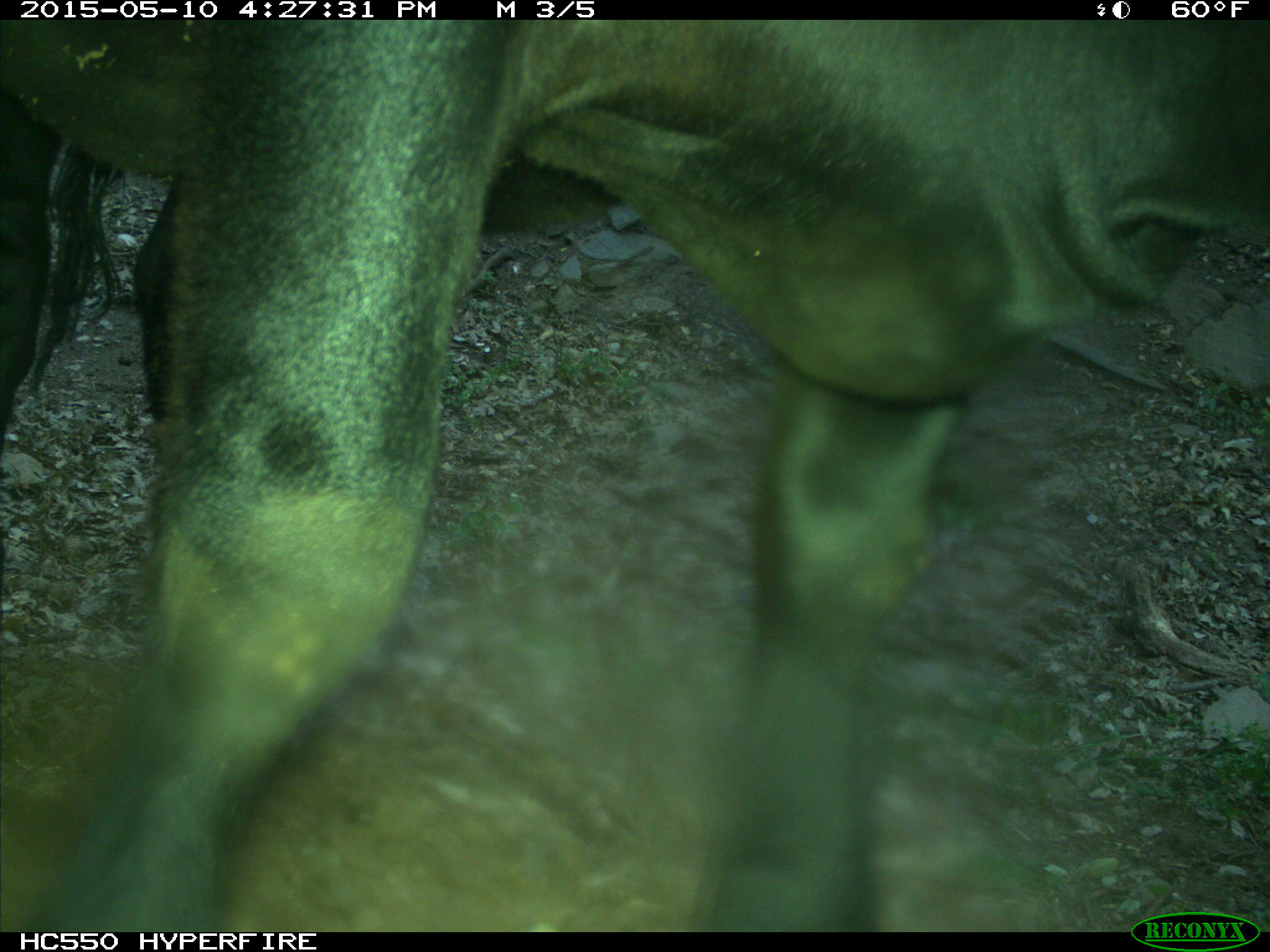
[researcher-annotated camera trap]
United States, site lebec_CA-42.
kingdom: Animalia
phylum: Chordata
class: Mammalia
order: Artiodactyla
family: Bovidae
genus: Bos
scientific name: Bos taurus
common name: domestic cow